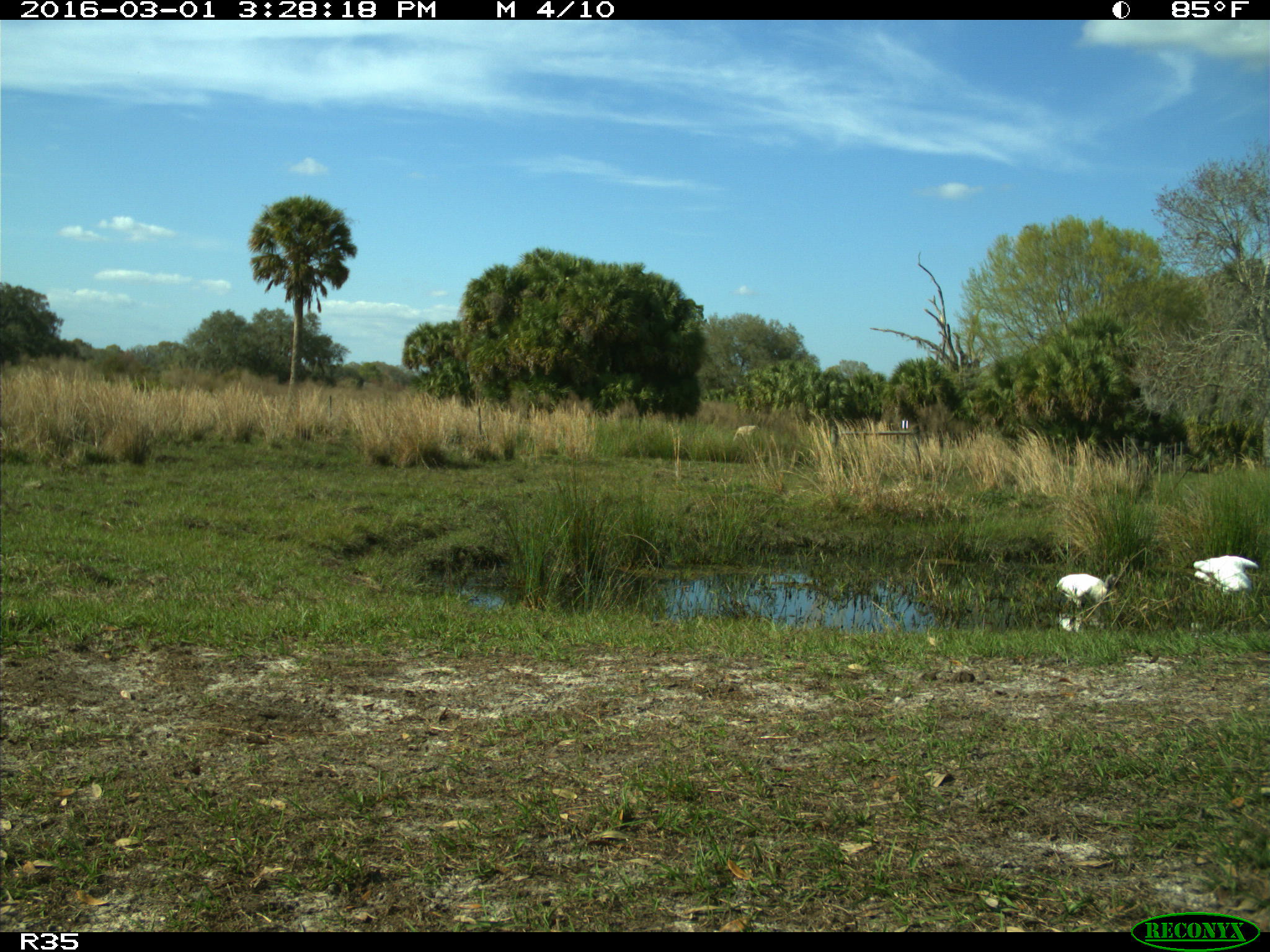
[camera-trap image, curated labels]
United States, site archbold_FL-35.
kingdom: Animalia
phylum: Chordata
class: Aves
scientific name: Aves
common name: birds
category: unidentified bird